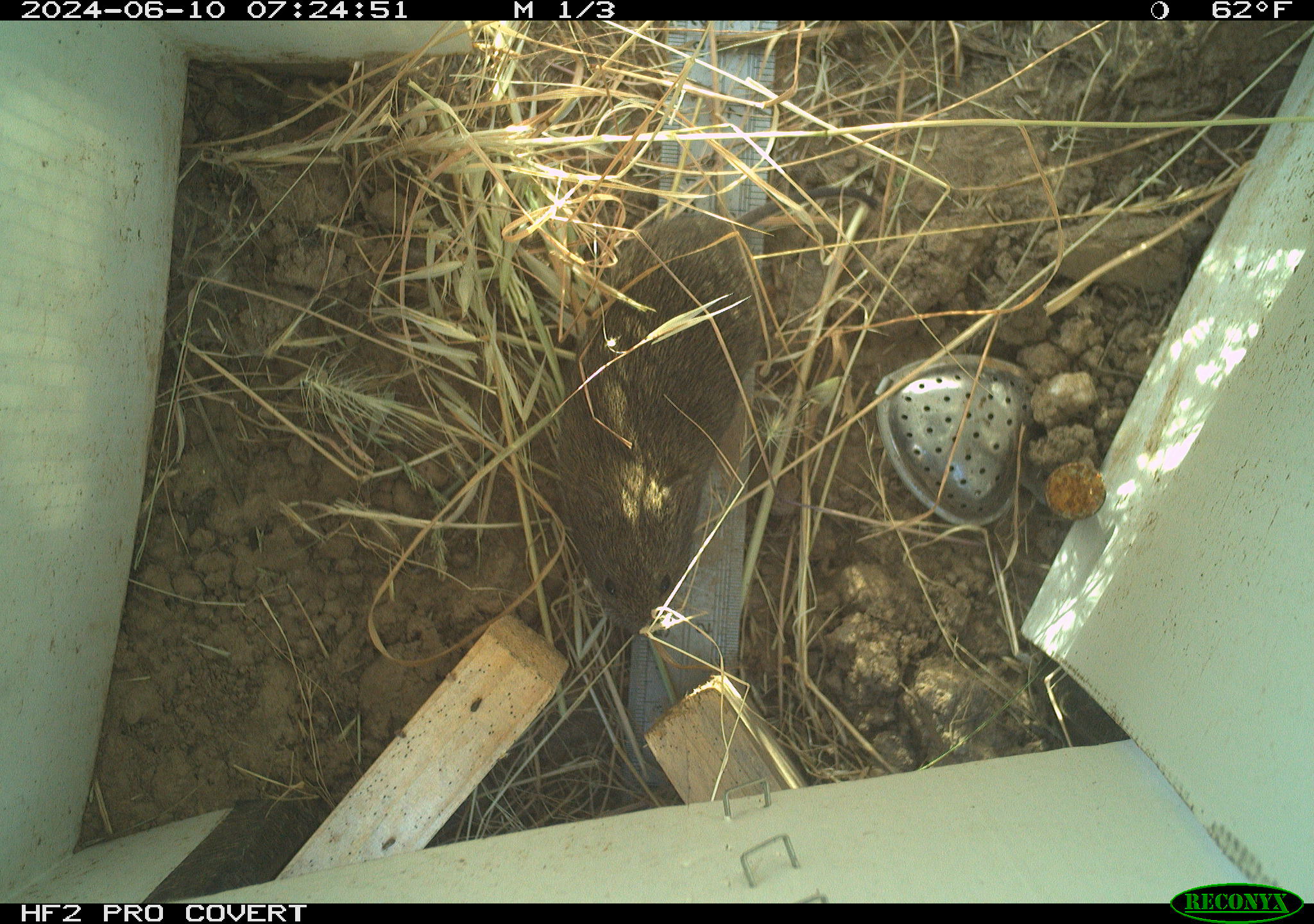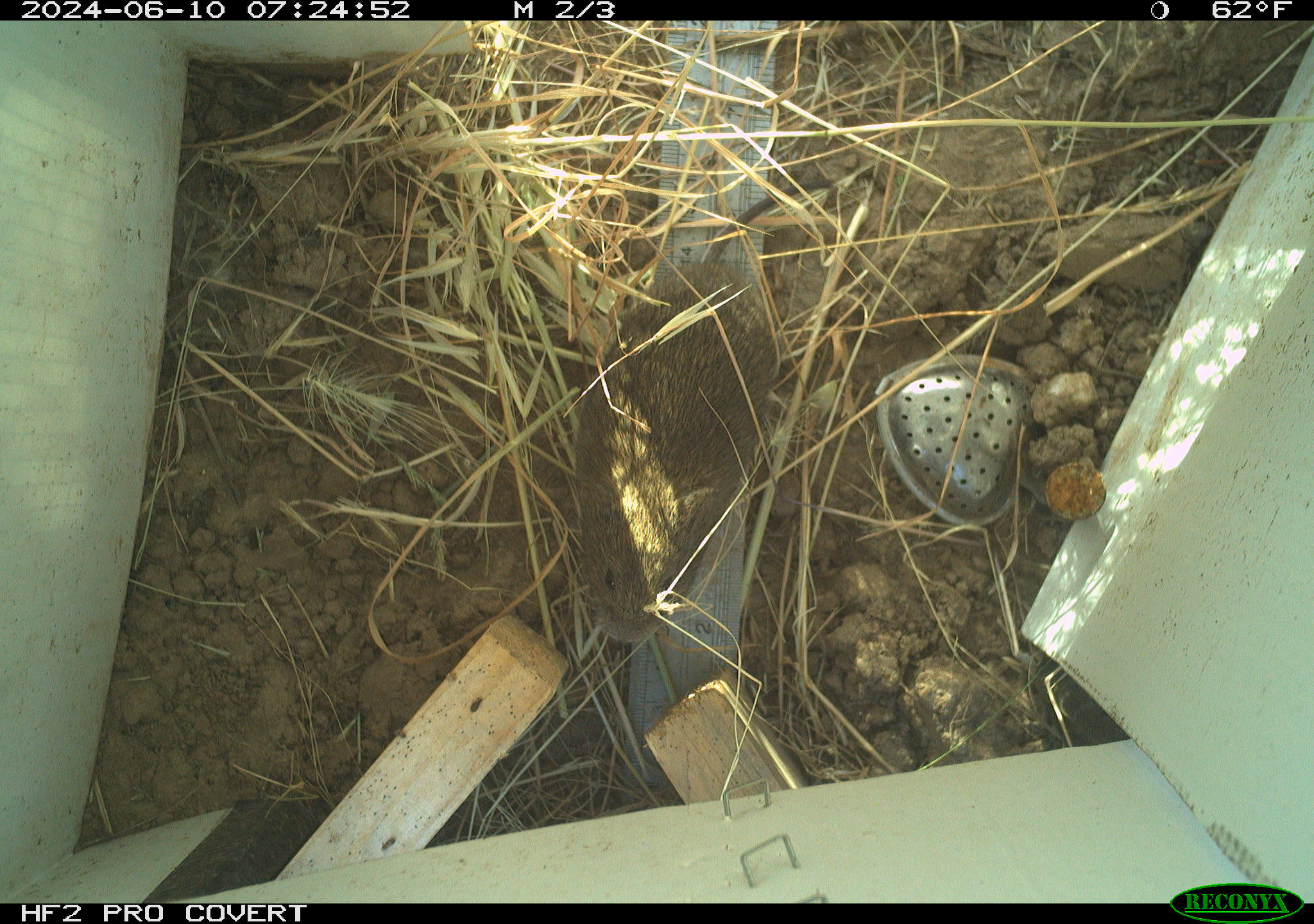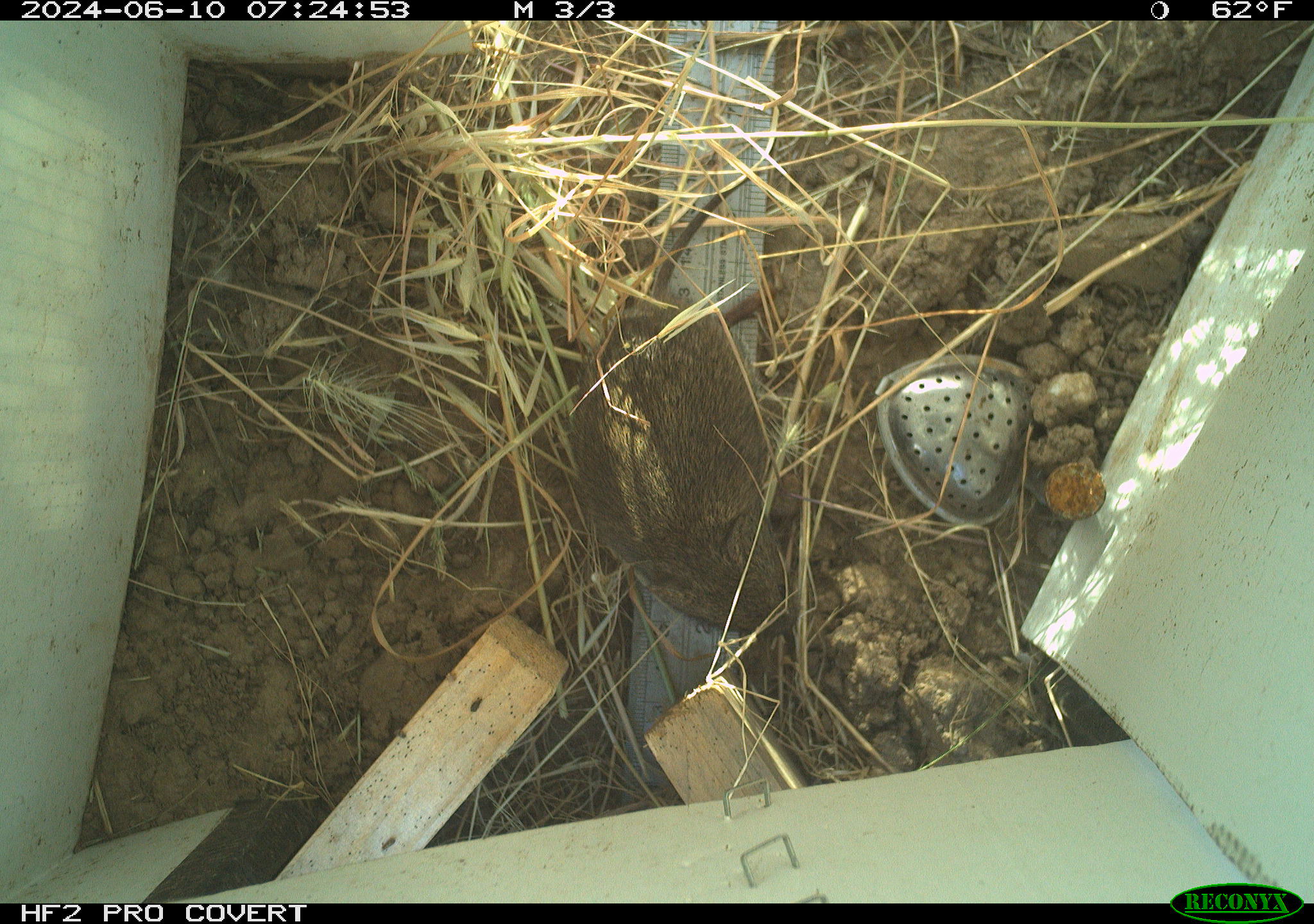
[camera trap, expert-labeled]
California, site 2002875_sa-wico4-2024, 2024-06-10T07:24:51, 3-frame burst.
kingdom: Animalia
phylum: Chordata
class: Mammalia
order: Rodentia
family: Cricetidae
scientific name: Arvicolinae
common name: voles, lemmings, and muskrats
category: arvicolinae subfamily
Arvicolinae subfamily (voles, lemmings, and muskrats) (Arvicolinae).